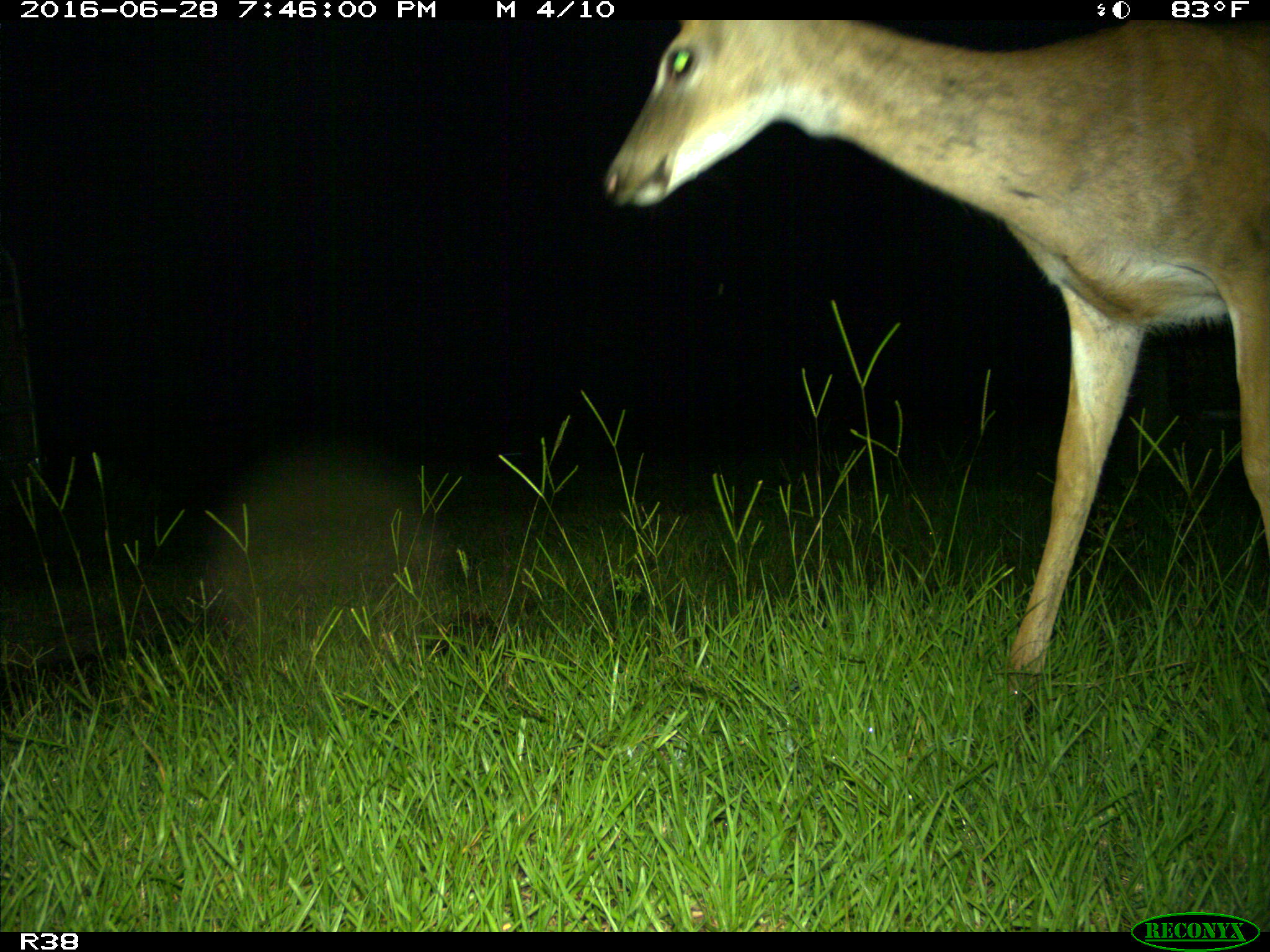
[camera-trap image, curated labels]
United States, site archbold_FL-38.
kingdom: Animalia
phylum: Chordata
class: Mammalia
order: Artiodactyla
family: Cervidae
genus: Odocoileus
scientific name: Odocoileus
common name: deer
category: unidentified deer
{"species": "unidentified deer (deer) (Odocoileus)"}